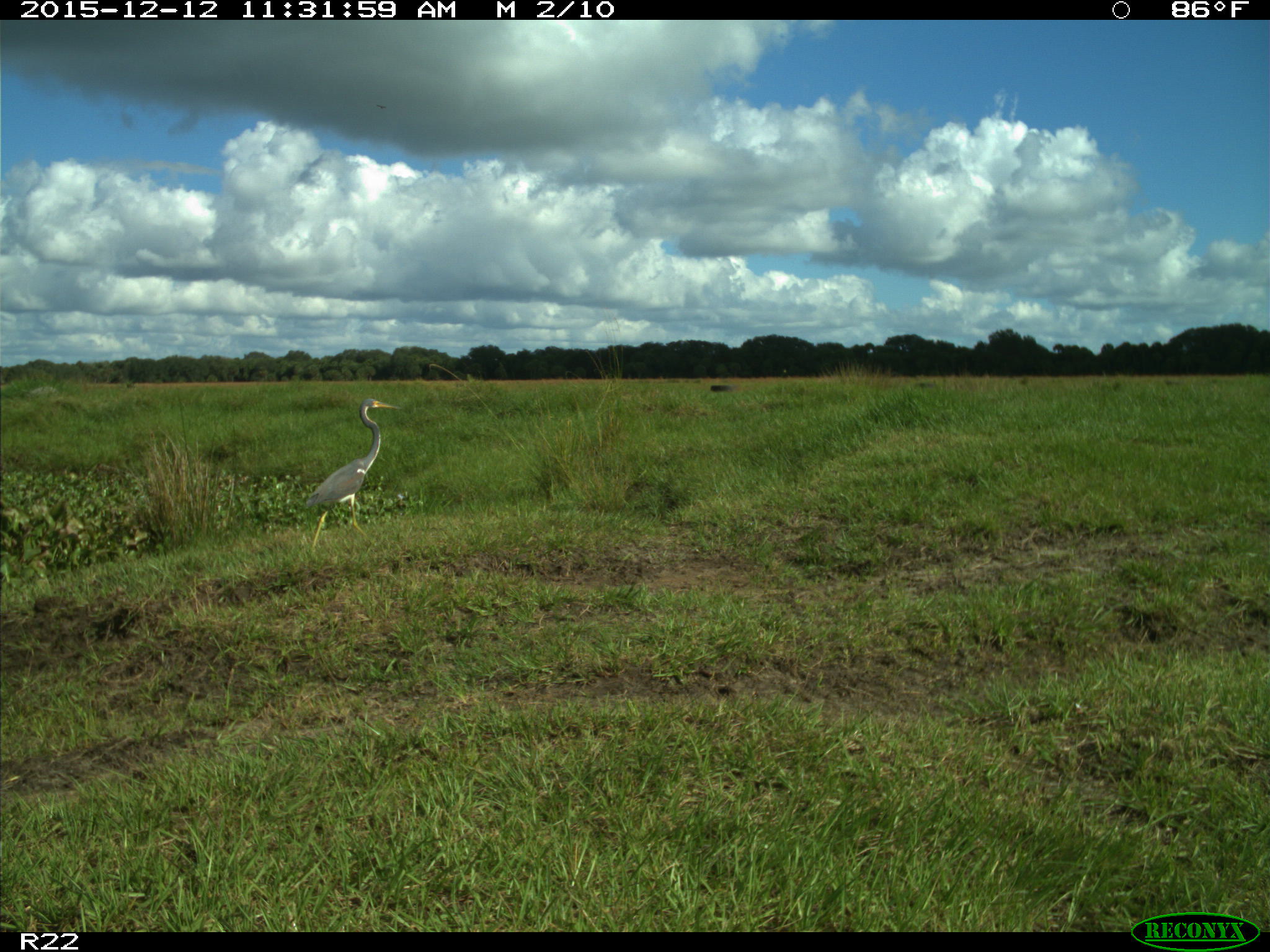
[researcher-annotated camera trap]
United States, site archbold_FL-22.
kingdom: Animalia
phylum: Chordata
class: Aves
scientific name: Aves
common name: birds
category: unidentified bird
Unidentified bird (birds) (Aves).